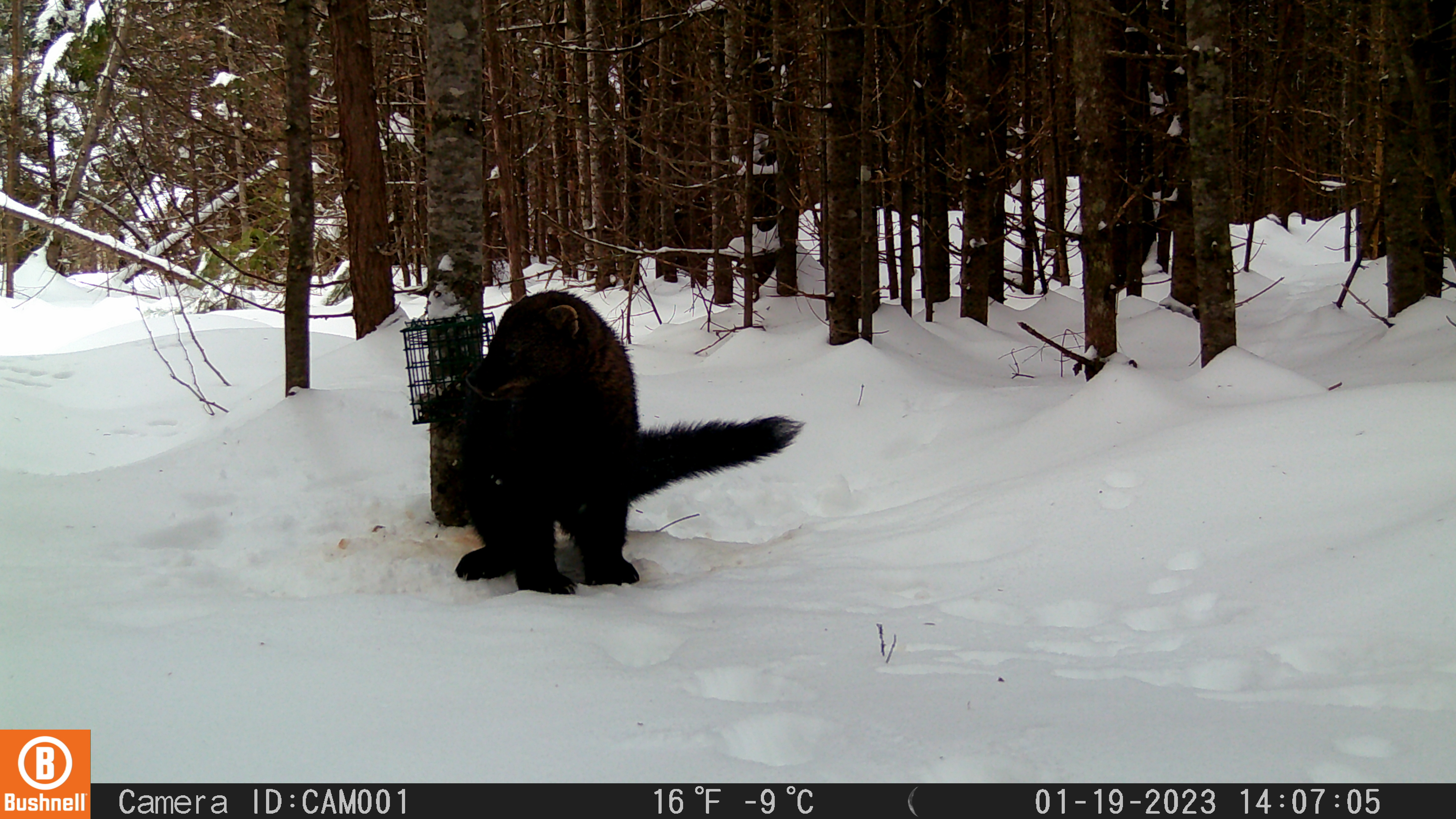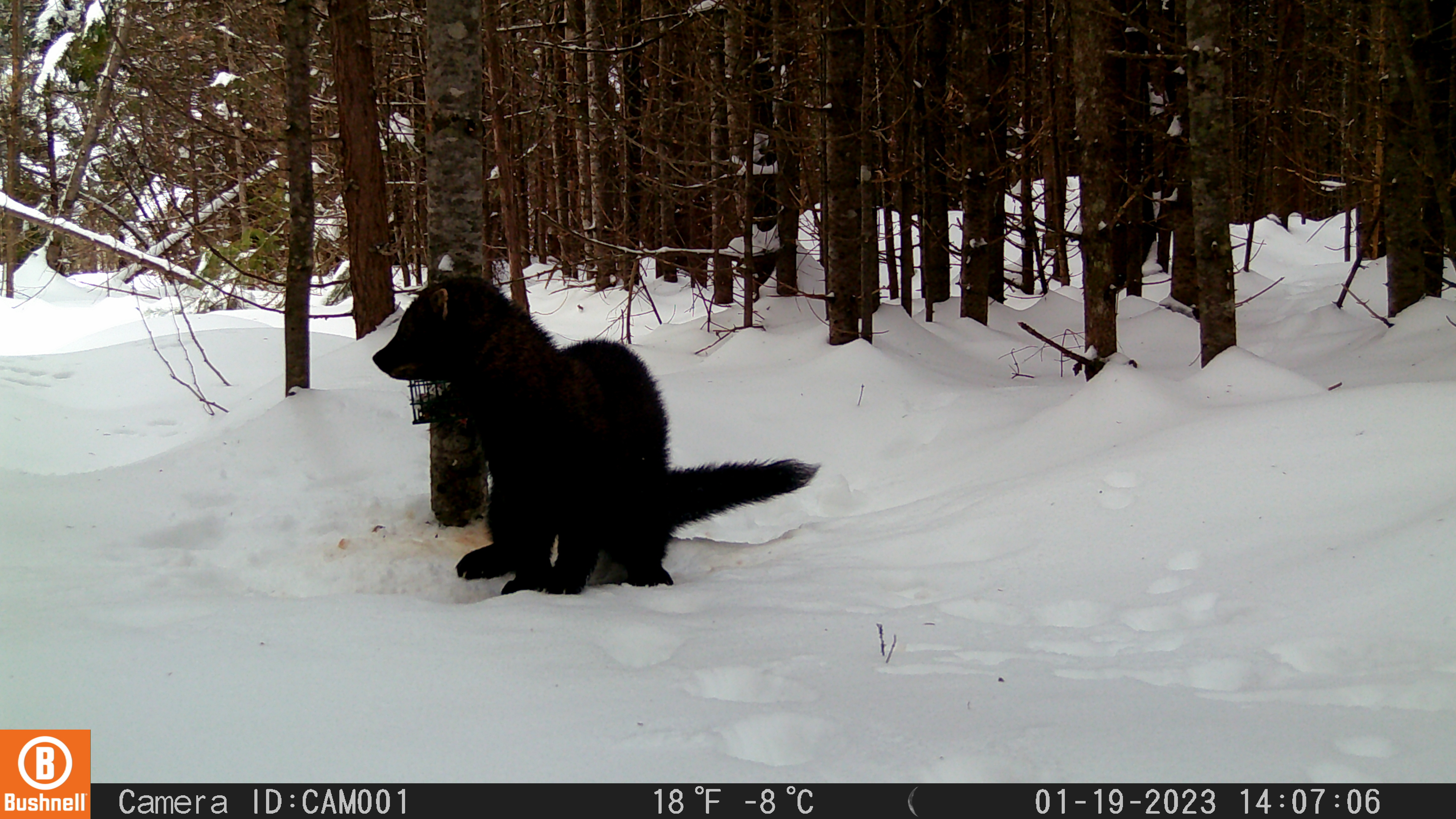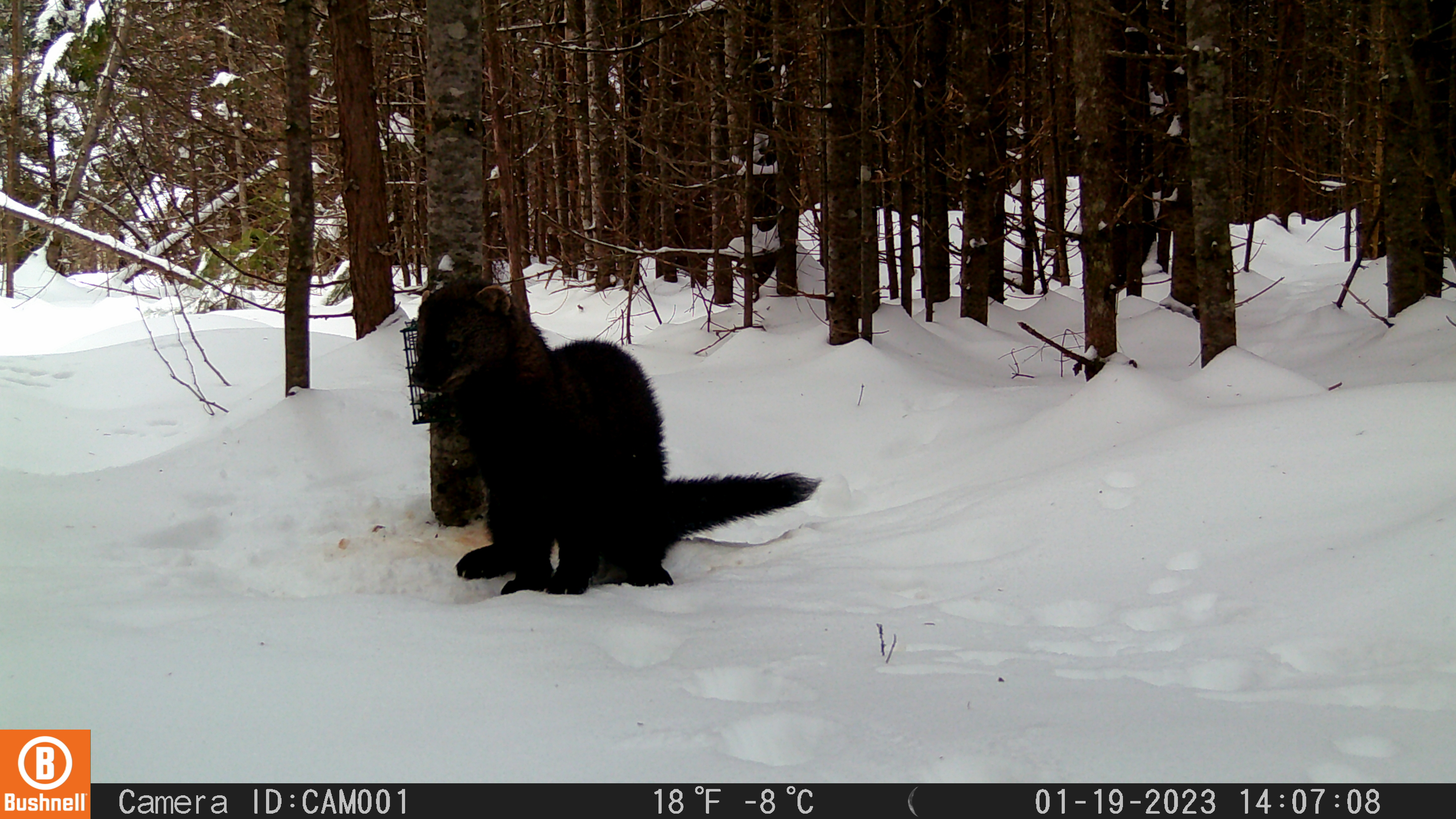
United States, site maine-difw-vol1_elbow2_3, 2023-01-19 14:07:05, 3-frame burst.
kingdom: Animalia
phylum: Chordata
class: Mammalia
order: Carnivora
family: Mustelidae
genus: Pekania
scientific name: Pekania pennanti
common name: fisher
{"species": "fisher (Pekania pennanti)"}